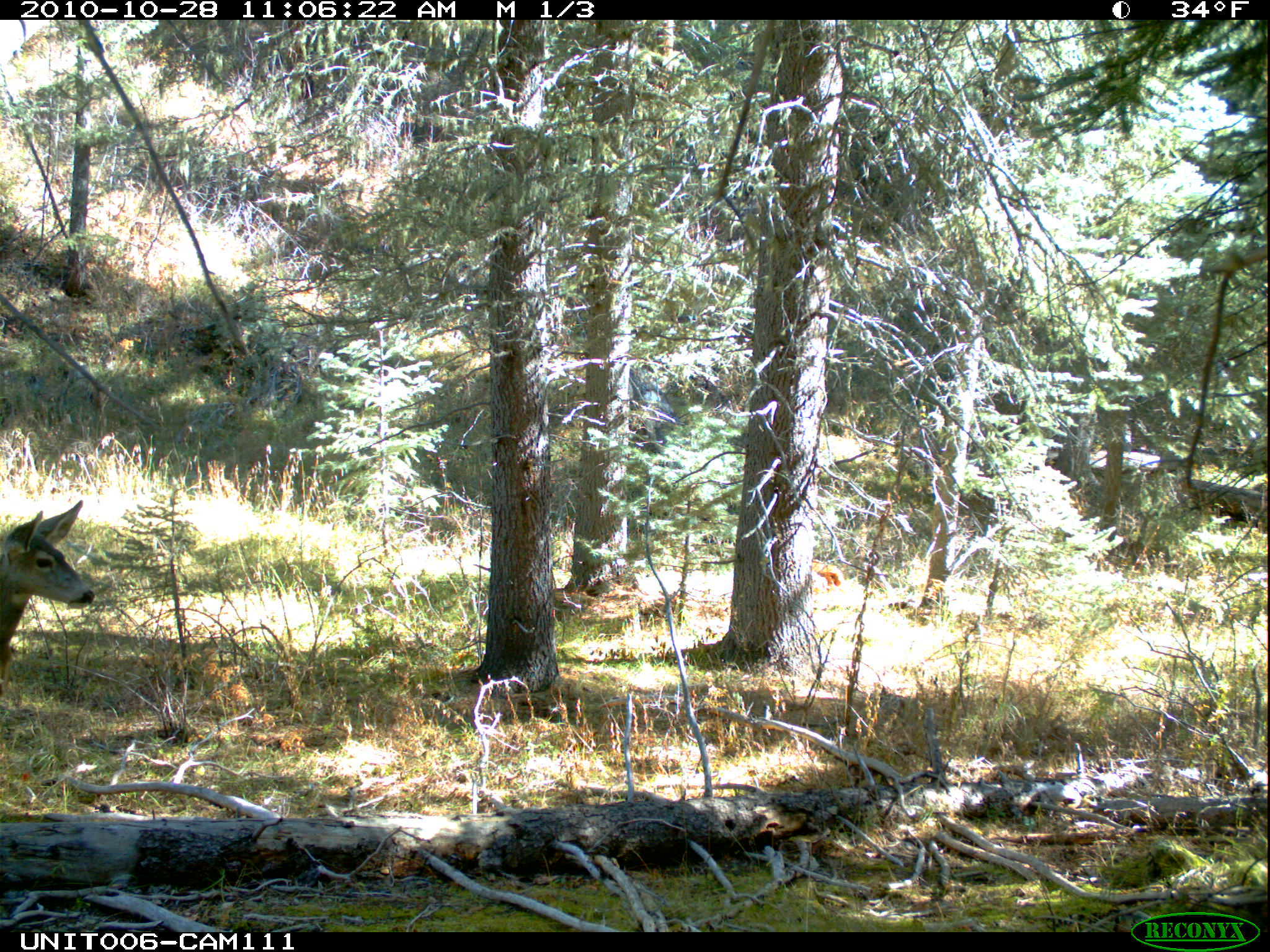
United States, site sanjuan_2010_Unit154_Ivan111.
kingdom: Animalia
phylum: Chordata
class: Mammalia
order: Artiodactyla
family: Cervidae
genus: Odocoileus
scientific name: Odocoileus hemionus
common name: mule deer